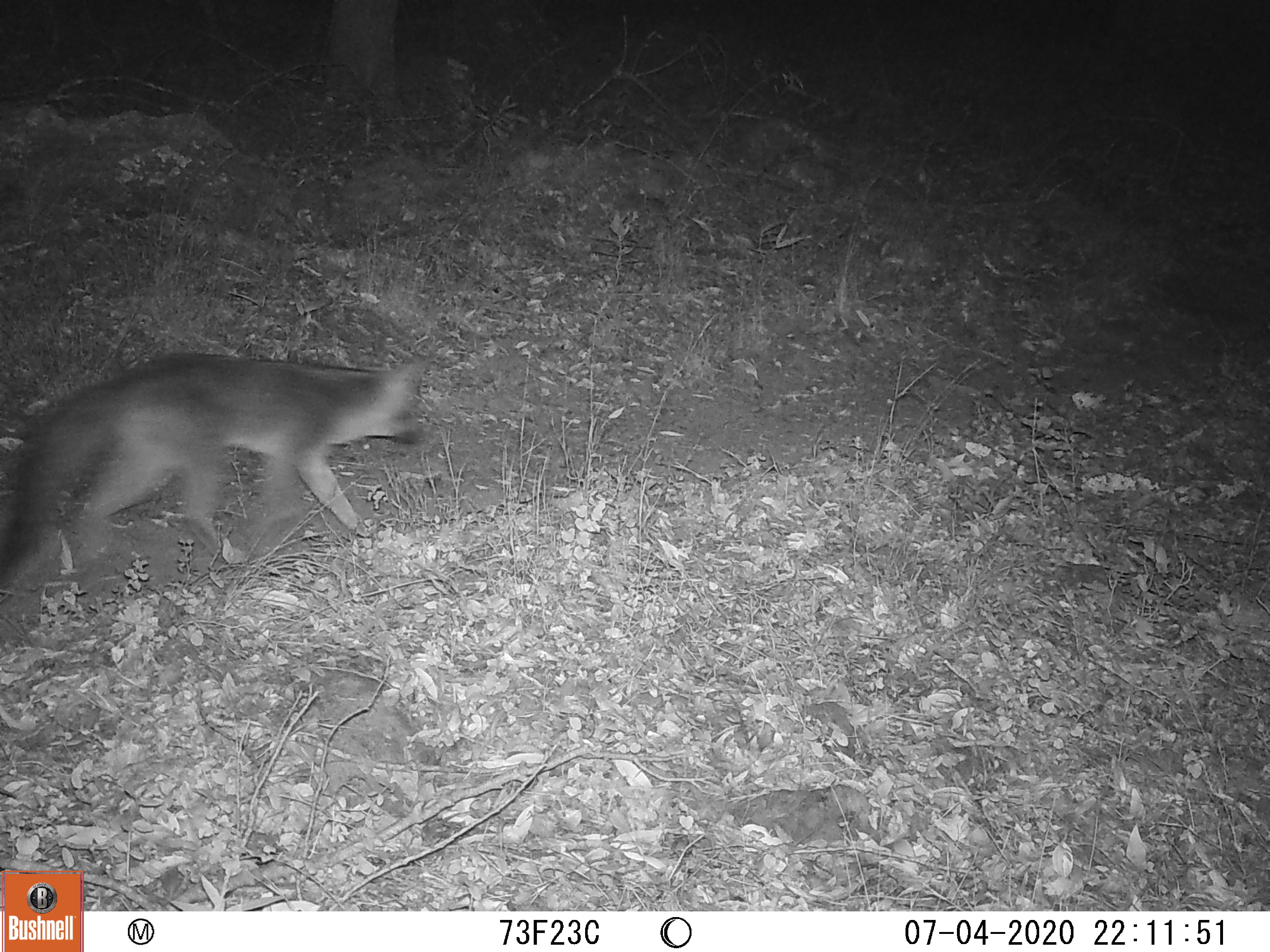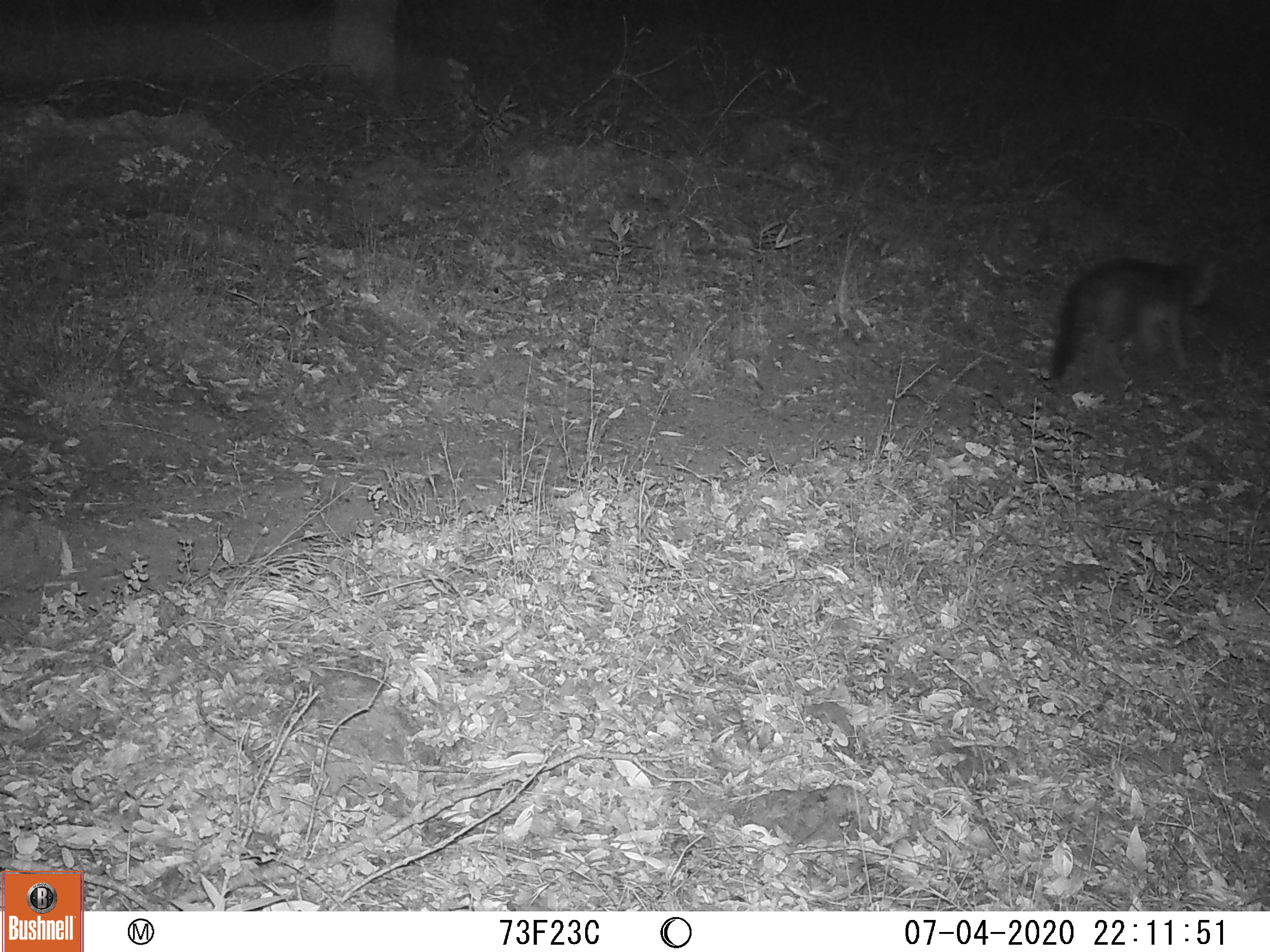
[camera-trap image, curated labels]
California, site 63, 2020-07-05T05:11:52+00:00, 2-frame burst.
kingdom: Animalia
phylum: Chordata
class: Mammalia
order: Carnivora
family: Canidae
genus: Urocyon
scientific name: Urocyon cinereoargenteus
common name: gray fox